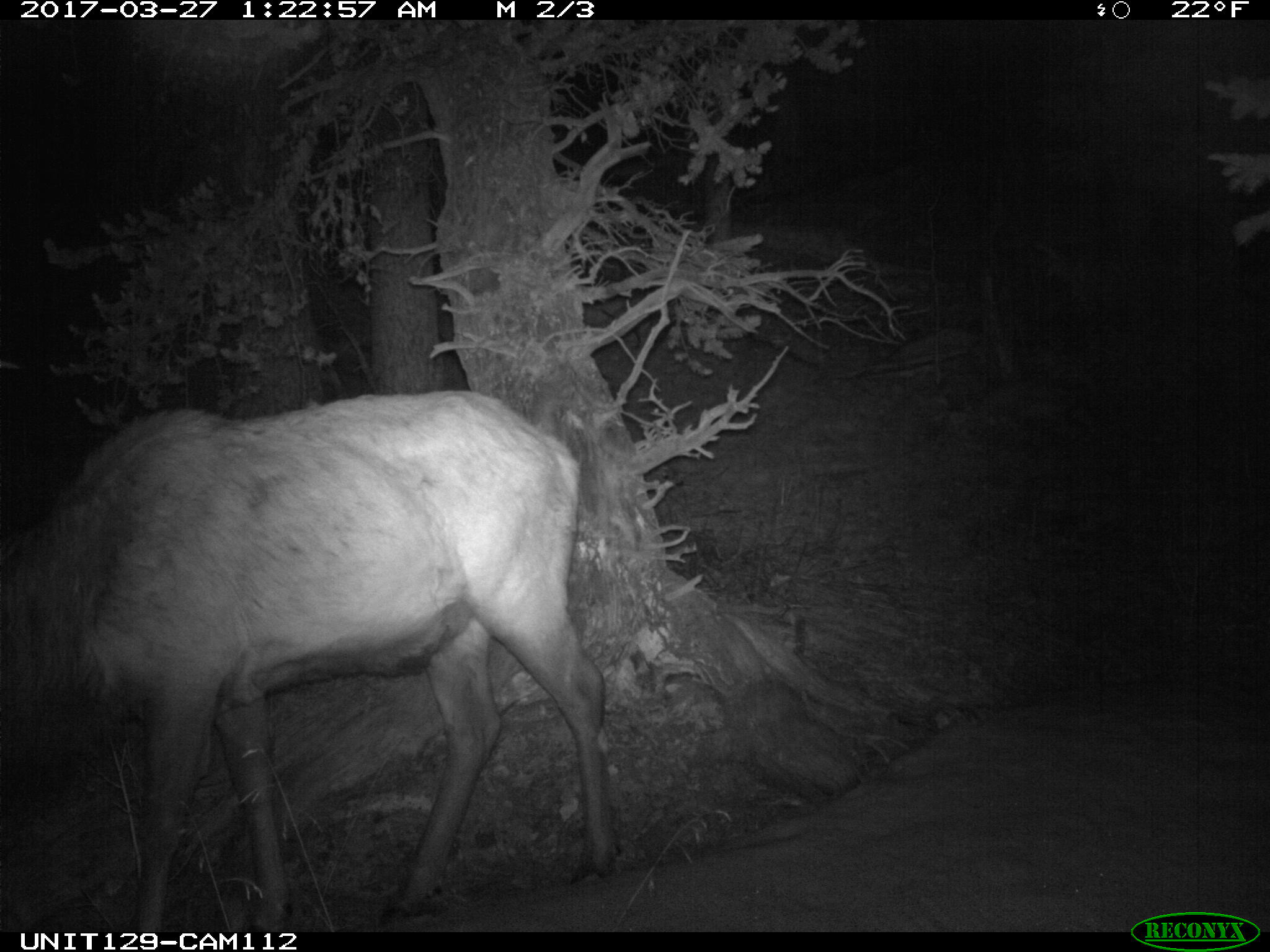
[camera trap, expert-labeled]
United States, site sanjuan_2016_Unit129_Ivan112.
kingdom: Animalia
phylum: Chordata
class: Mammalia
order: Artiodactyla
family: Cervidae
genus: Cervus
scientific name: Cervus elaphus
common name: red deer